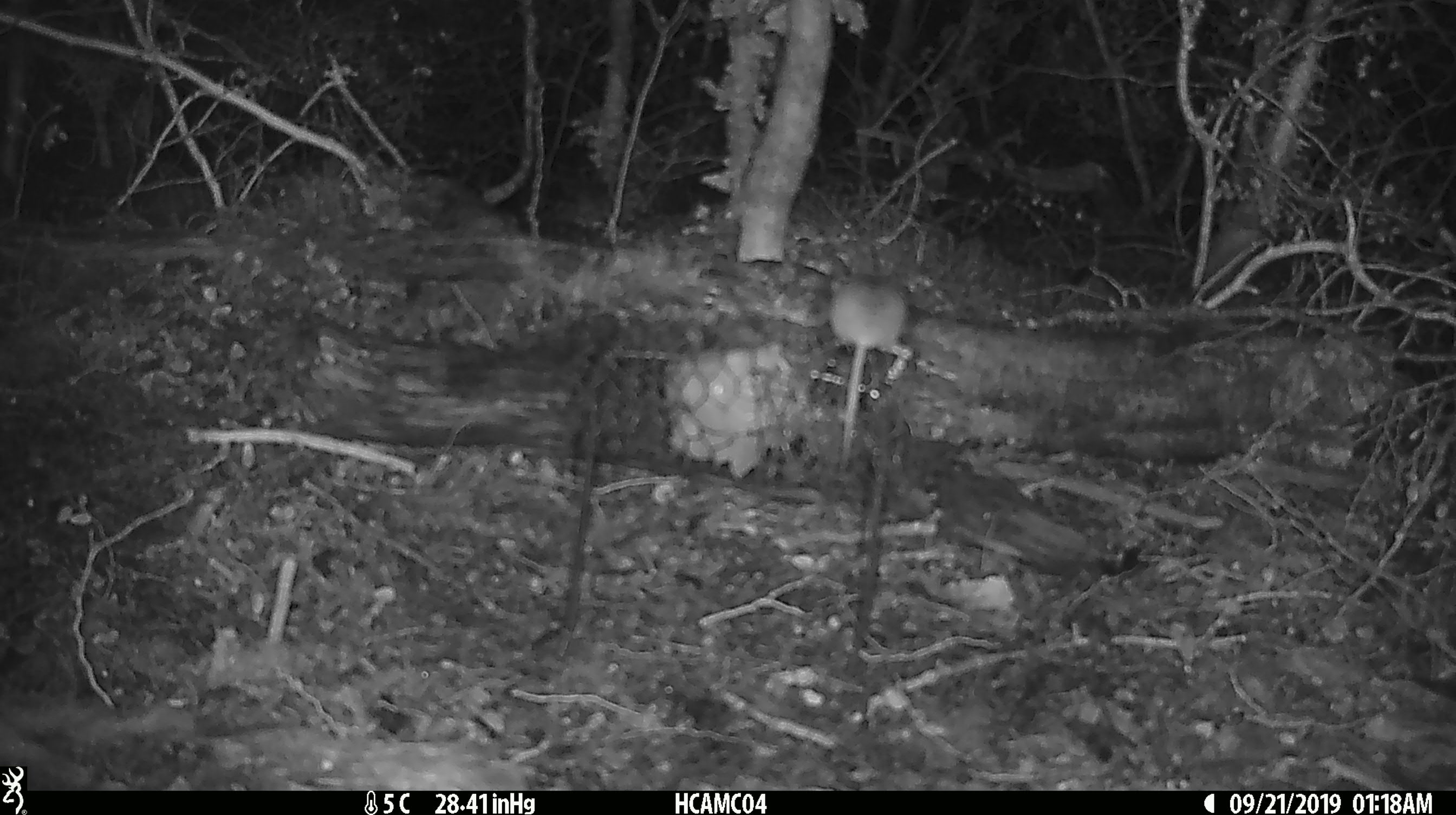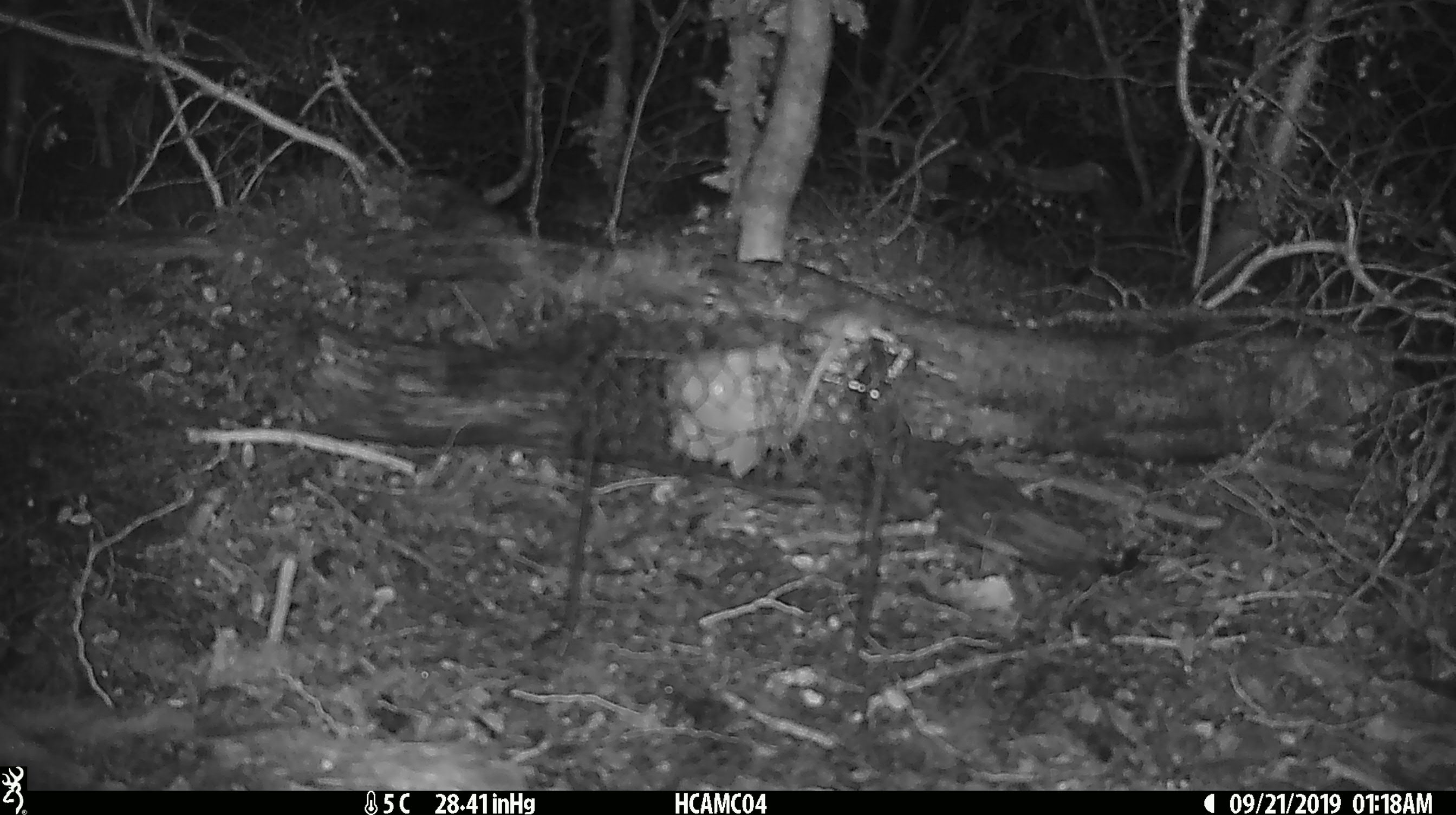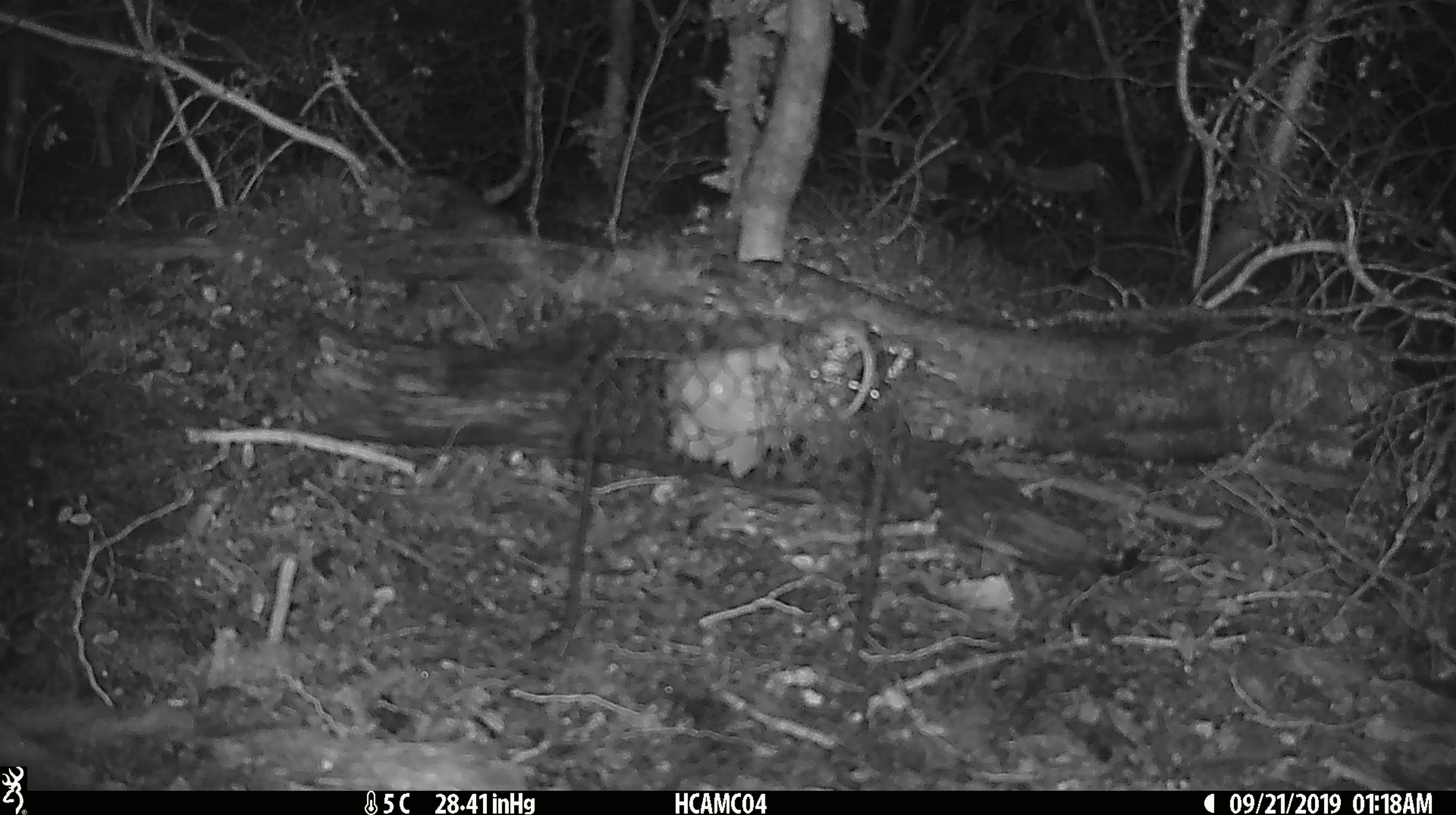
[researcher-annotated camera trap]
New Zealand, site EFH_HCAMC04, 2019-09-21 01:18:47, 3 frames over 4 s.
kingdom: Animalia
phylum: Chordata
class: Mammalia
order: Rodentia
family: Muridae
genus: Mus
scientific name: Mus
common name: mouse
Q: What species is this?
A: Mouse (Mus).